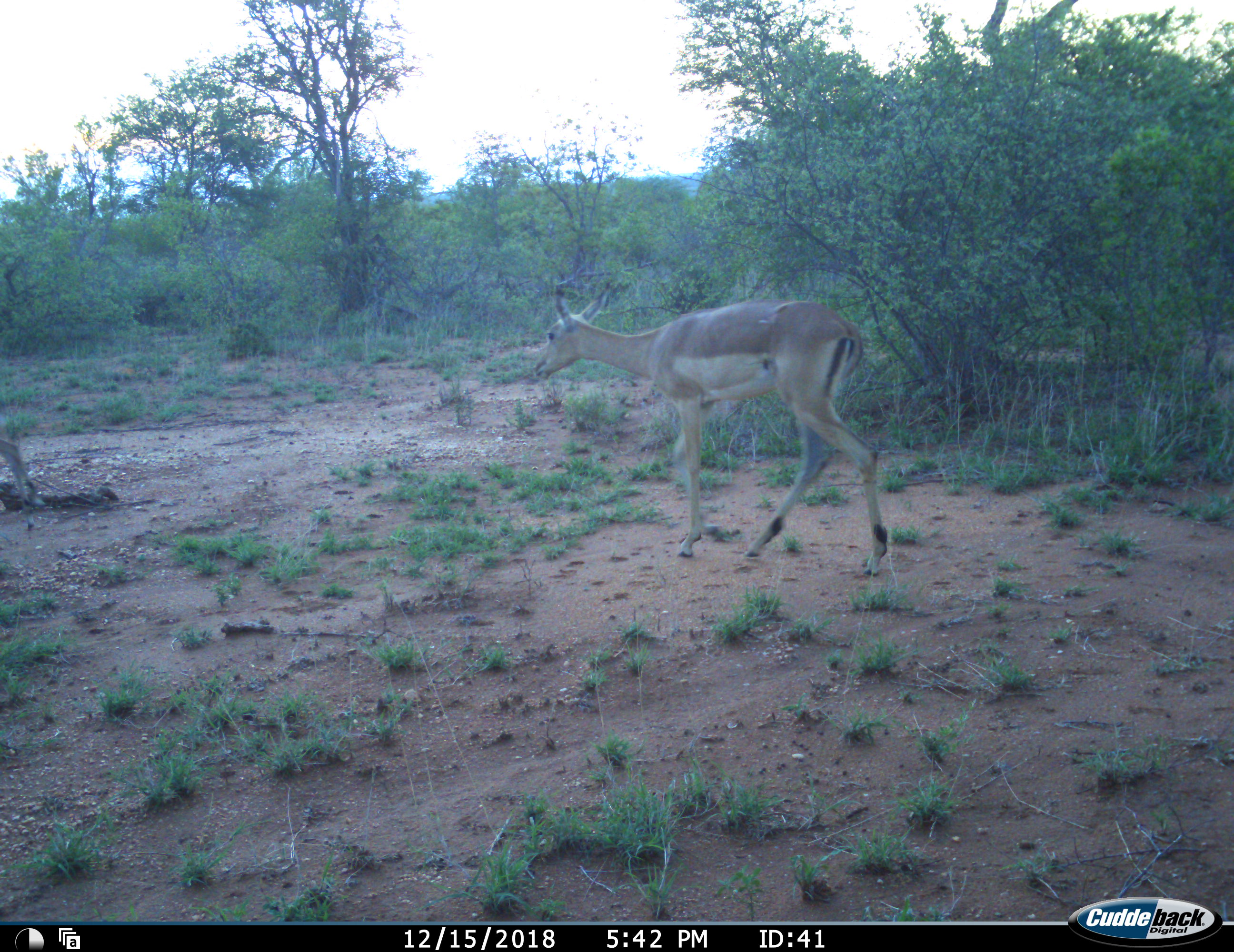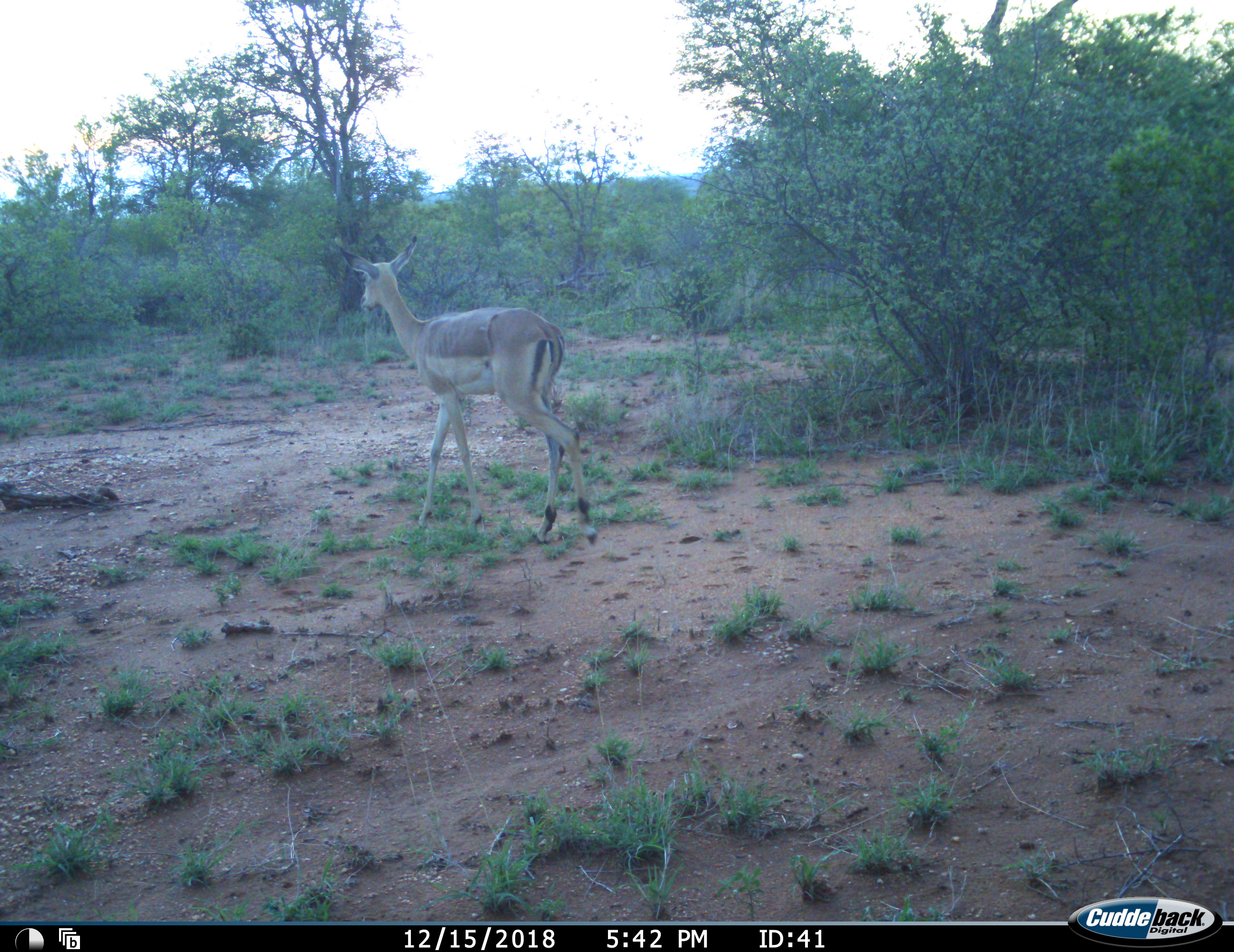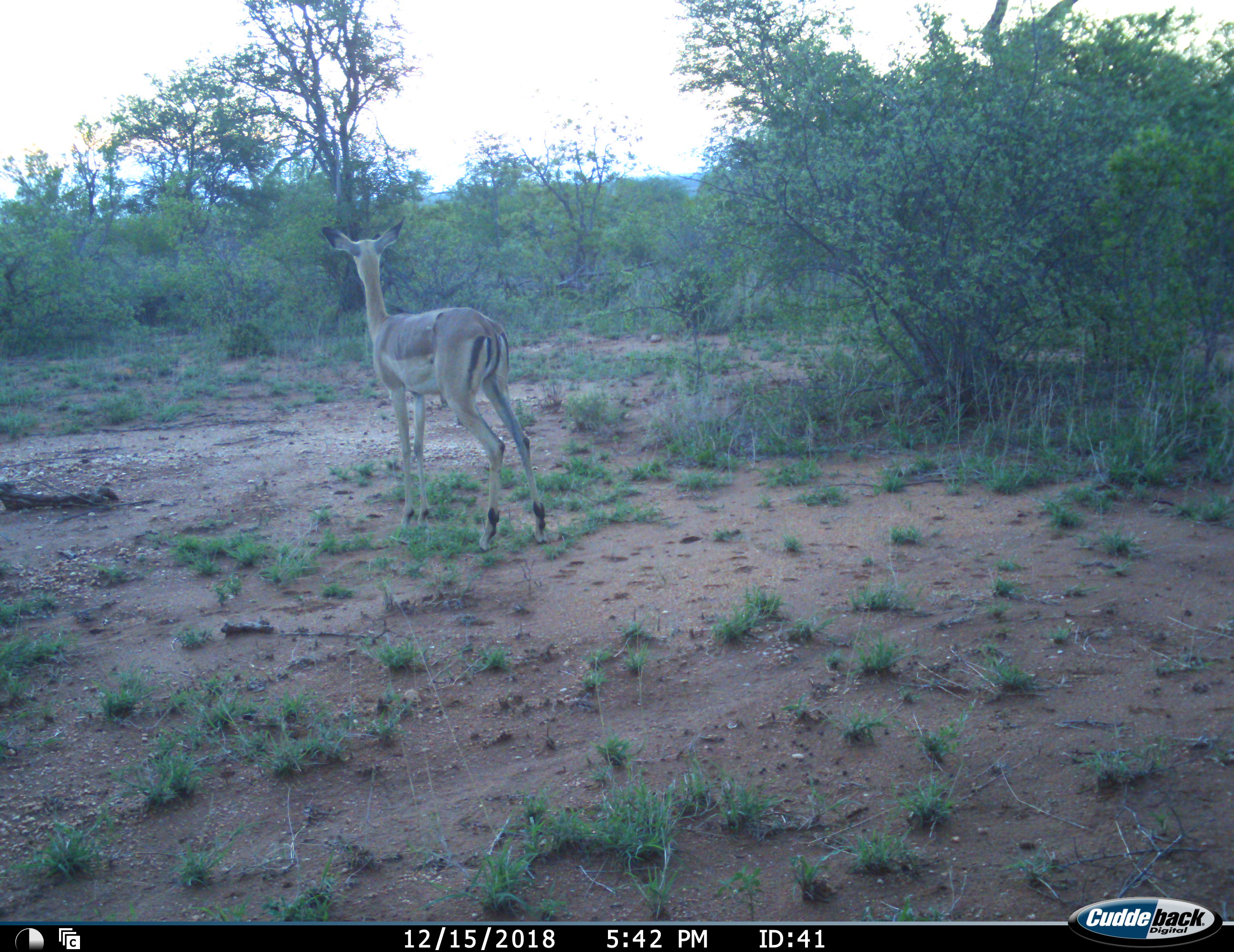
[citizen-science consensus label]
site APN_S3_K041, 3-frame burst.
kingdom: Animalia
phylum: Chordata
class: Mammalia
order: Artiodactyla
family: Bovidae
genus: Aepyceros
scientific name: Aepyceros melampus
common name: impala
Impala (Aepyceros melampus), count 2. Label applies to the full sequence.